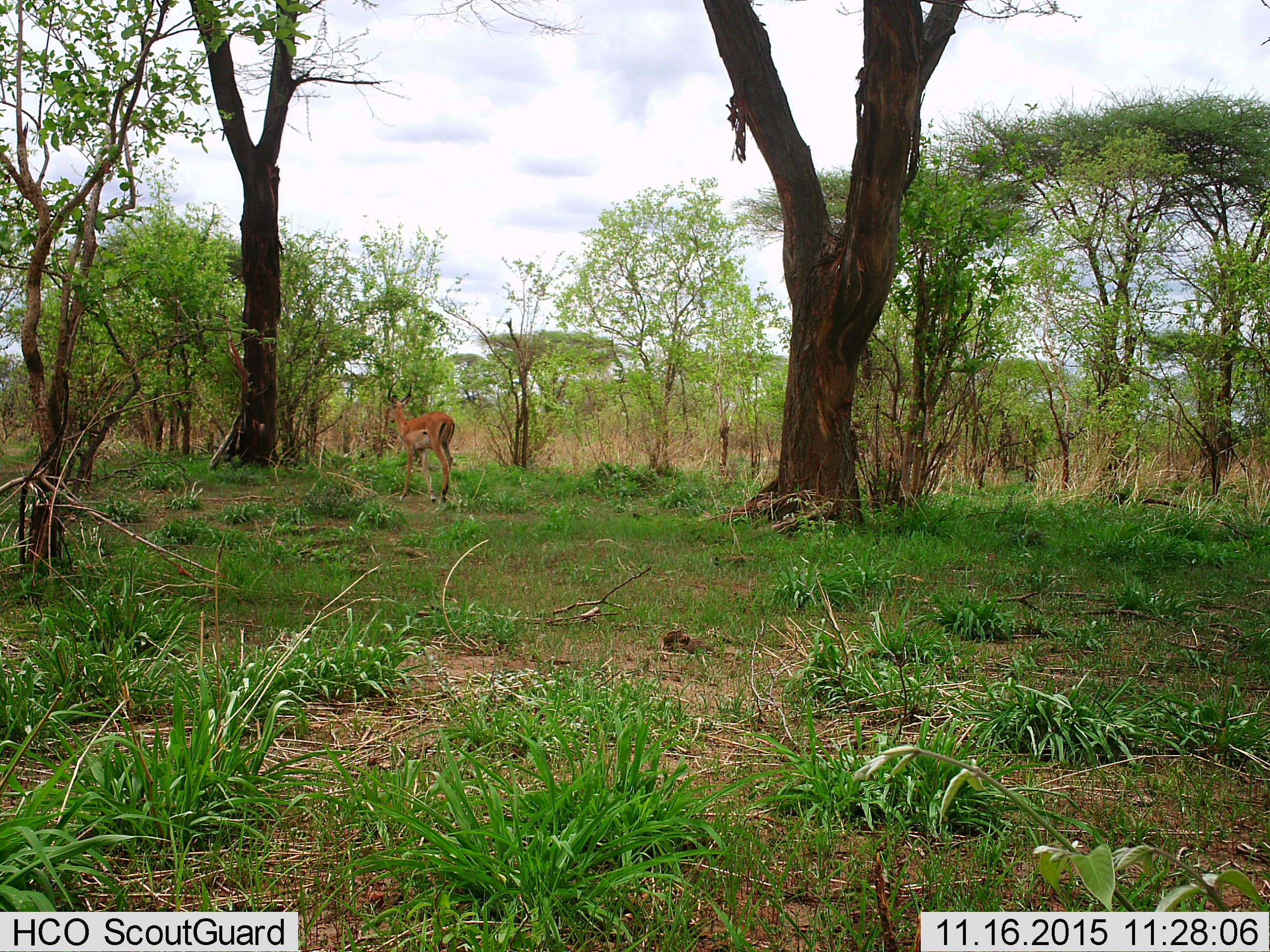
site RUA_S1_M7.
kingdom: Animalia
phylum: Chordata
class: Mammalia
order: Artiodactyla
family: Bovidae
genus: Aepyceros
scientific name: Aepyceros melampus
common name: impala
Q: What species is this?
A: Impala (Aepyceros melampus).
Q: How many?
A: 1.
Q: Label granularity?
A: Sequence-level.